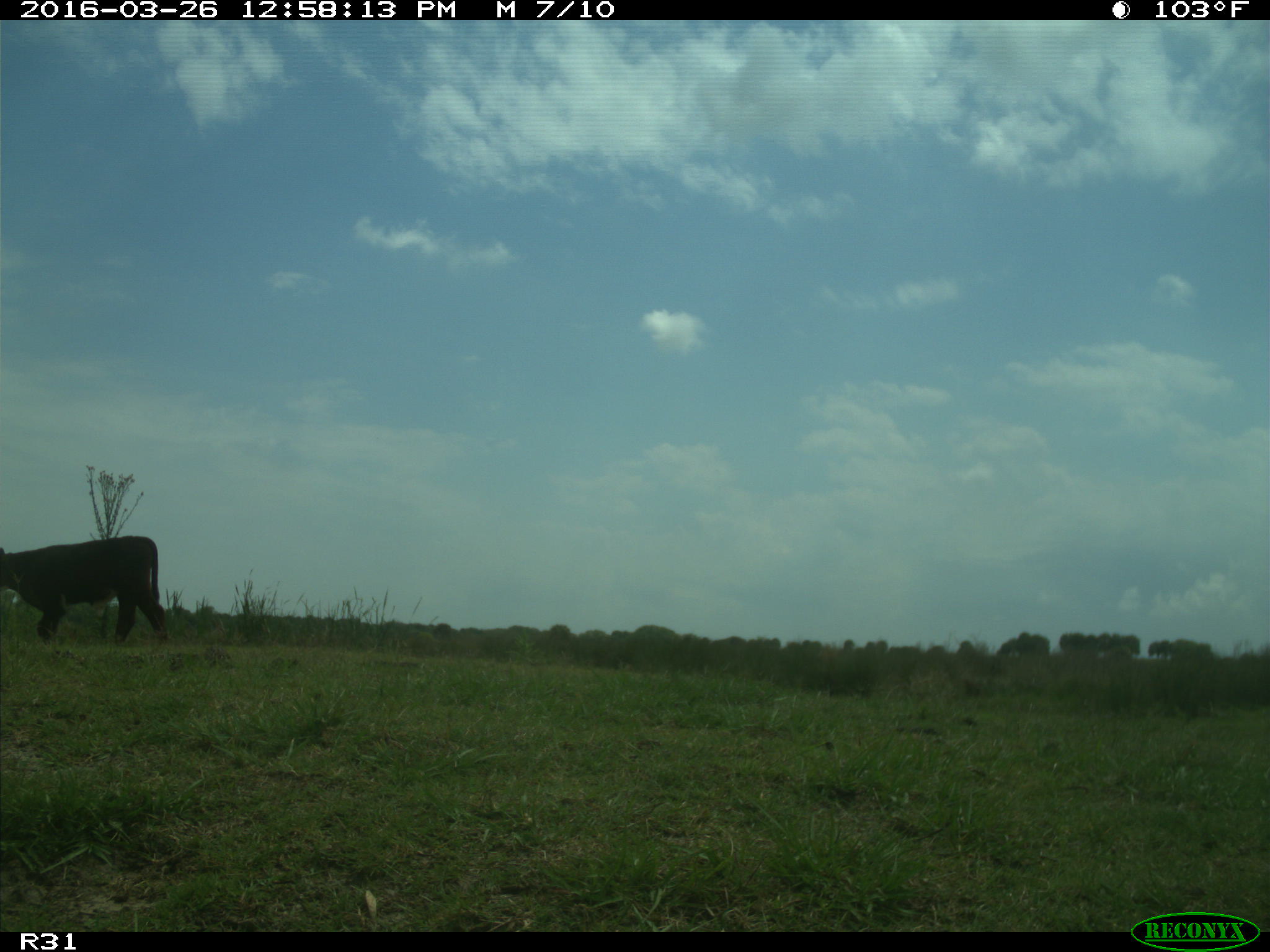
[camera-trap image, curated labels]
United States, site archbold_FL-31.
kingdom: Animalia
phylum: Chordata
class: Mammalia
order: Artiodactyla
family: Bovidae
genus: Bos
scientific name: Bos taurus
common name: domestic cow